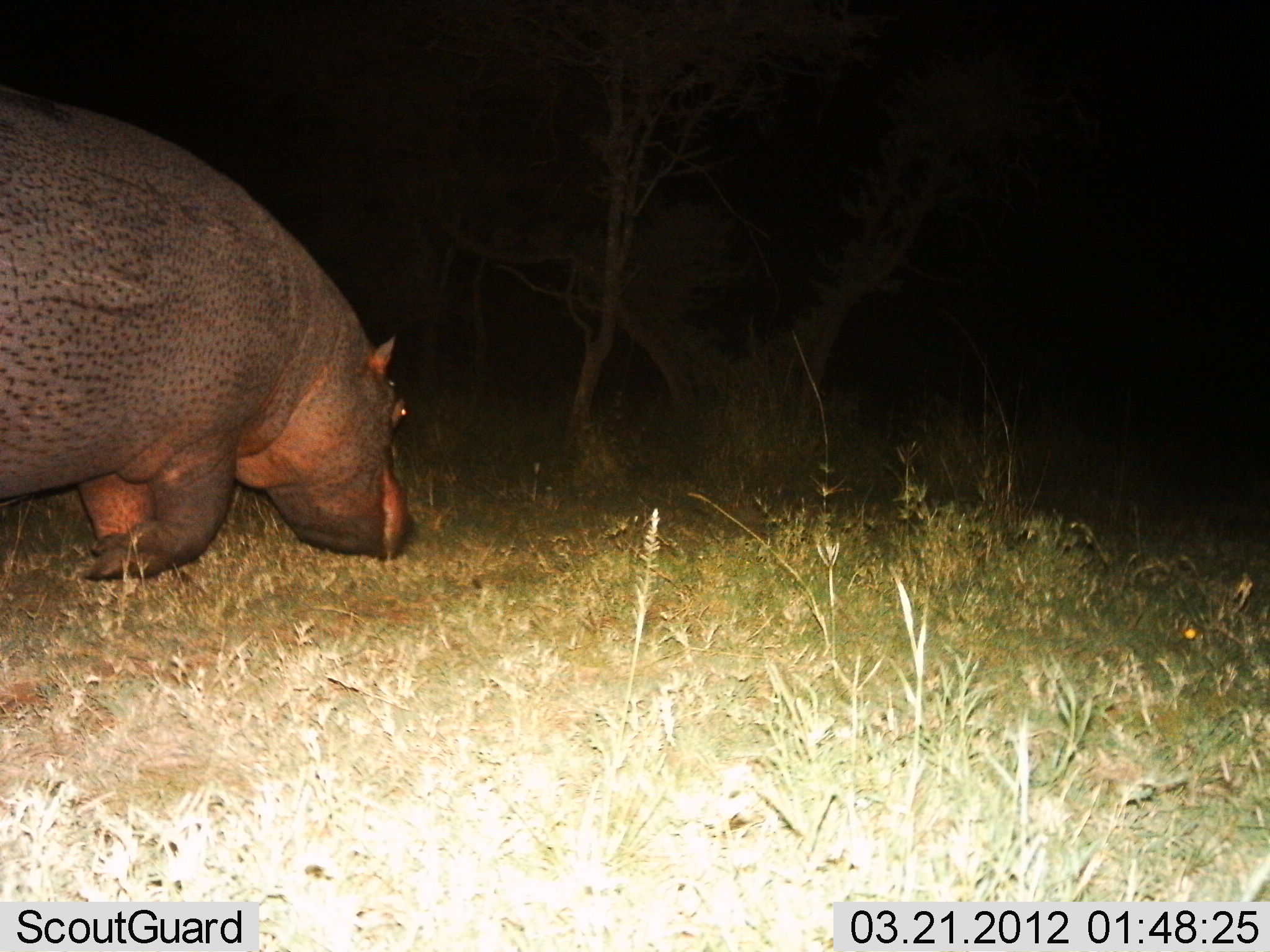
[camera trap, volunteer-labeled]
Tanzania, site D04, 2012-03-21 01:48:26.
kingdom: Animalia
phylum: Chordata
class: Mammalia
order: Artiodactyla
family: Hippopotamidae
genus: Hippopotamus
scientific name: Hippopotamus amphibius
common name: hippopotamus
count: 1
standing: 11%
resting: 0%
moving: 56%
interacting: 0%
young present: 0%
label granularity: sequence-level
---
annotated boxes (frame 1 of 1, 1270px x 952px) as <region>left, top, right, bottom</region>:
animal: <region>2, 84, 416, 586</region>